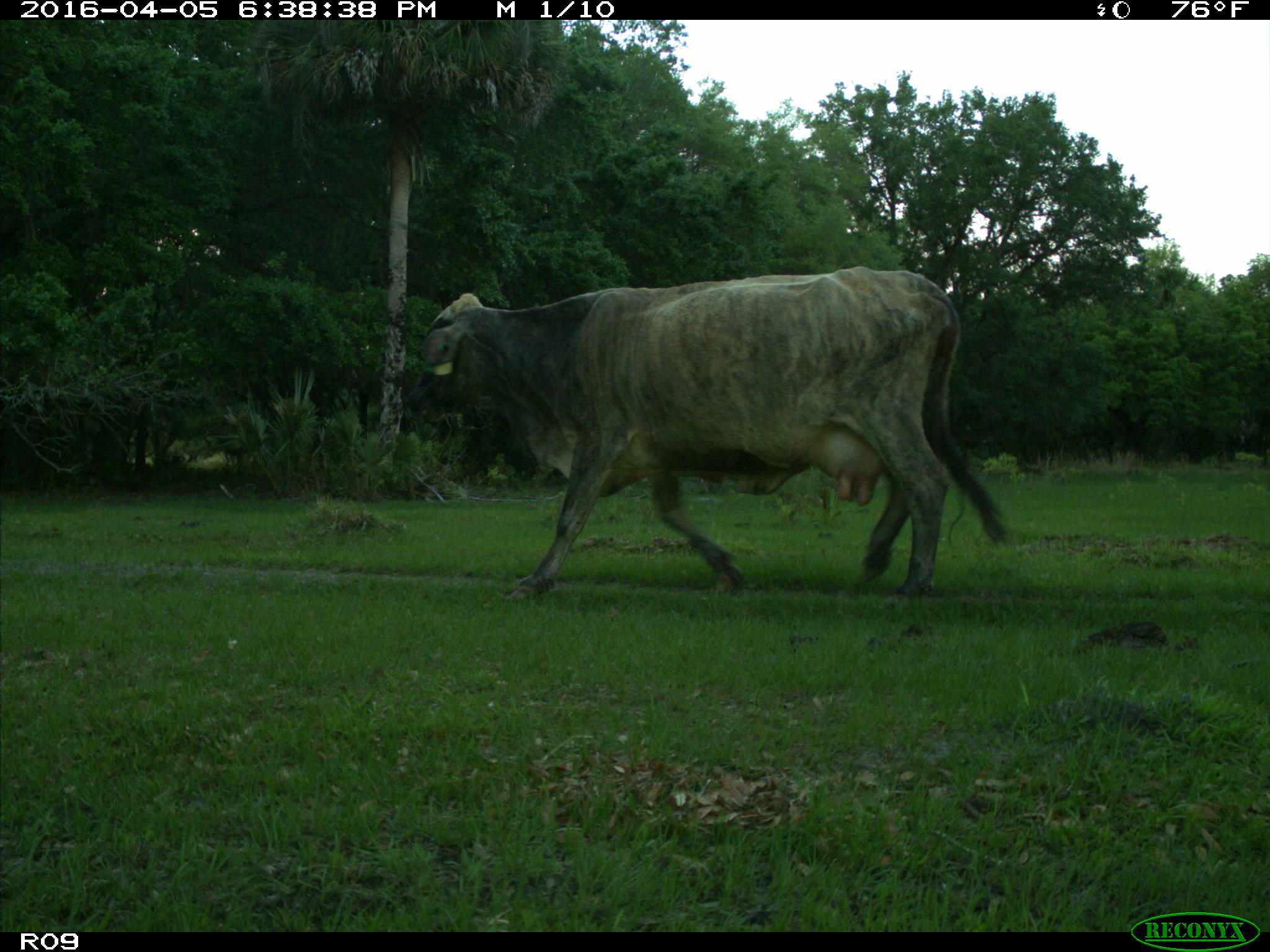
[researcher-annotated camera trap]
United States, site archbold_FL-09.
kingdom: Animalia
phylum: Chordata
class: Mammalia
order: Artiodactyla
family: Bovidae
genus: Bos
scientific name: Bos taurus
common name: domestic cow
Bos taurus (domestic cow).